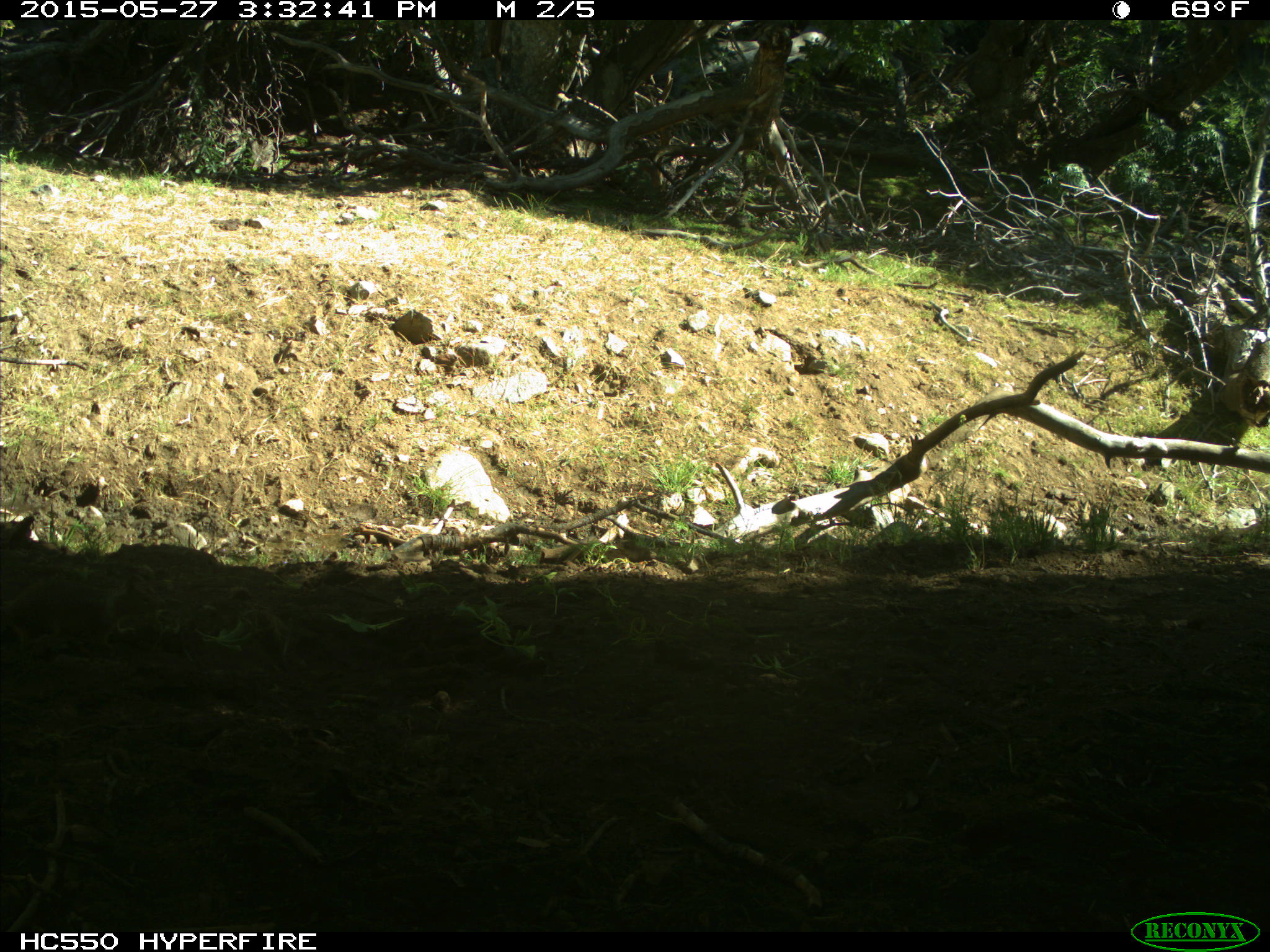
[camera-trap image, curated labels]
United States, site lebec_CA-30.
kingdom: Animalia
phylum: Chordata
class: Mammalia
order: Rodentia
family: Sciuridae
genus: Otospermophilus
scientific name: Otospermophilus beecheyi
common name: california ground squirrel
Otospermophilus beecheyi (california ground squirrel).